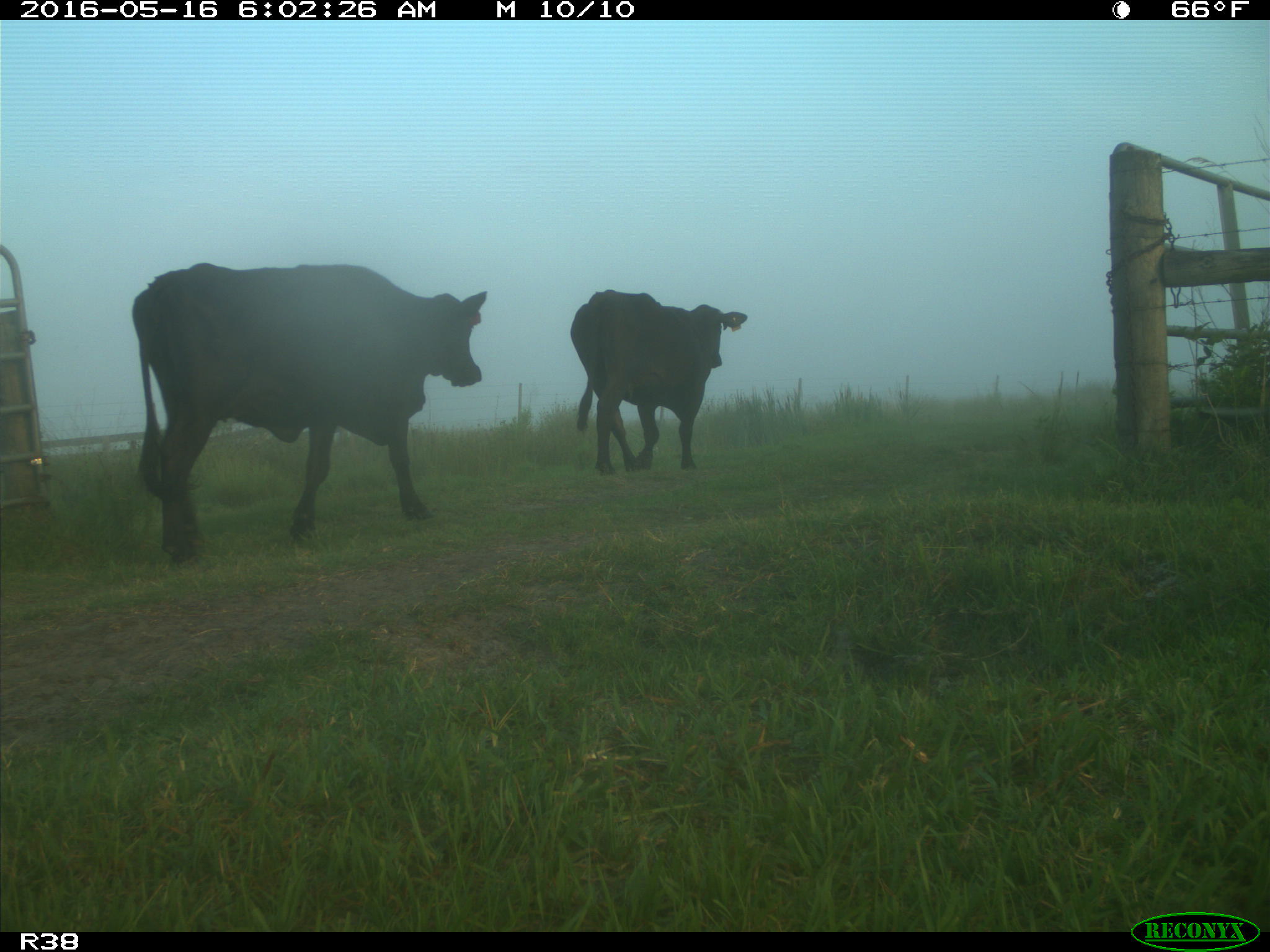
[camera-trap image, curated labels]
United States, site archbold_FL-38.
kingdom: Animalia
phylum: Chordata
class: Mammalia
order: Artiodactyla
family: Bovidae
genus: Bos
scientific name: Bos taurus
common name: domestic cow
Bos taurus (domestic cow).